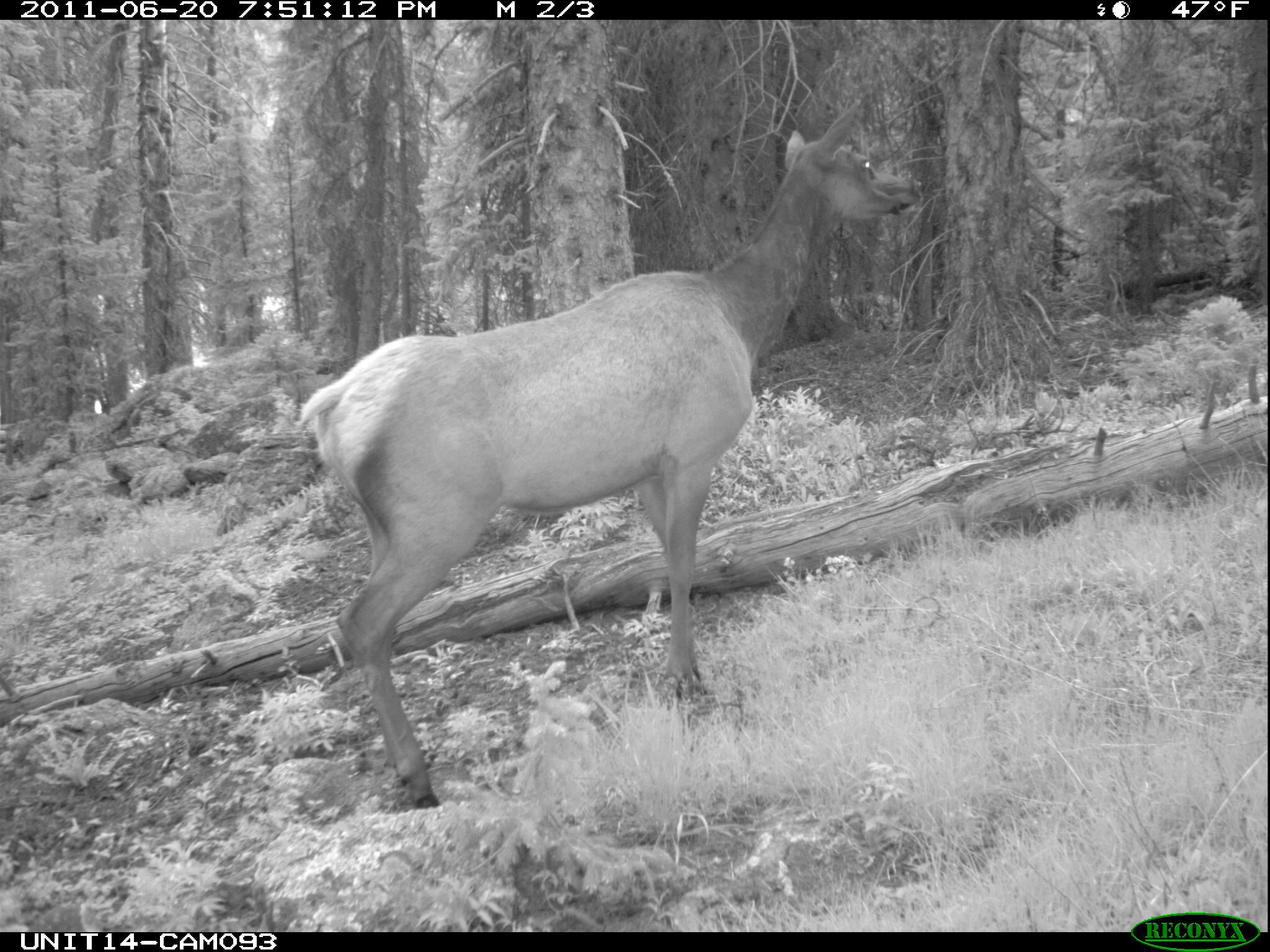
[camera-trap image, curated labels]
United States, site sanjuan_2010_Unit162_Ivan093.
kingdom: Animalia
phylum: Chordata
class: Mammalia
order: Artiodactyla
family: Cervidae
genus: Cervus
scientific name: Cervus elaphus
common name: red deer